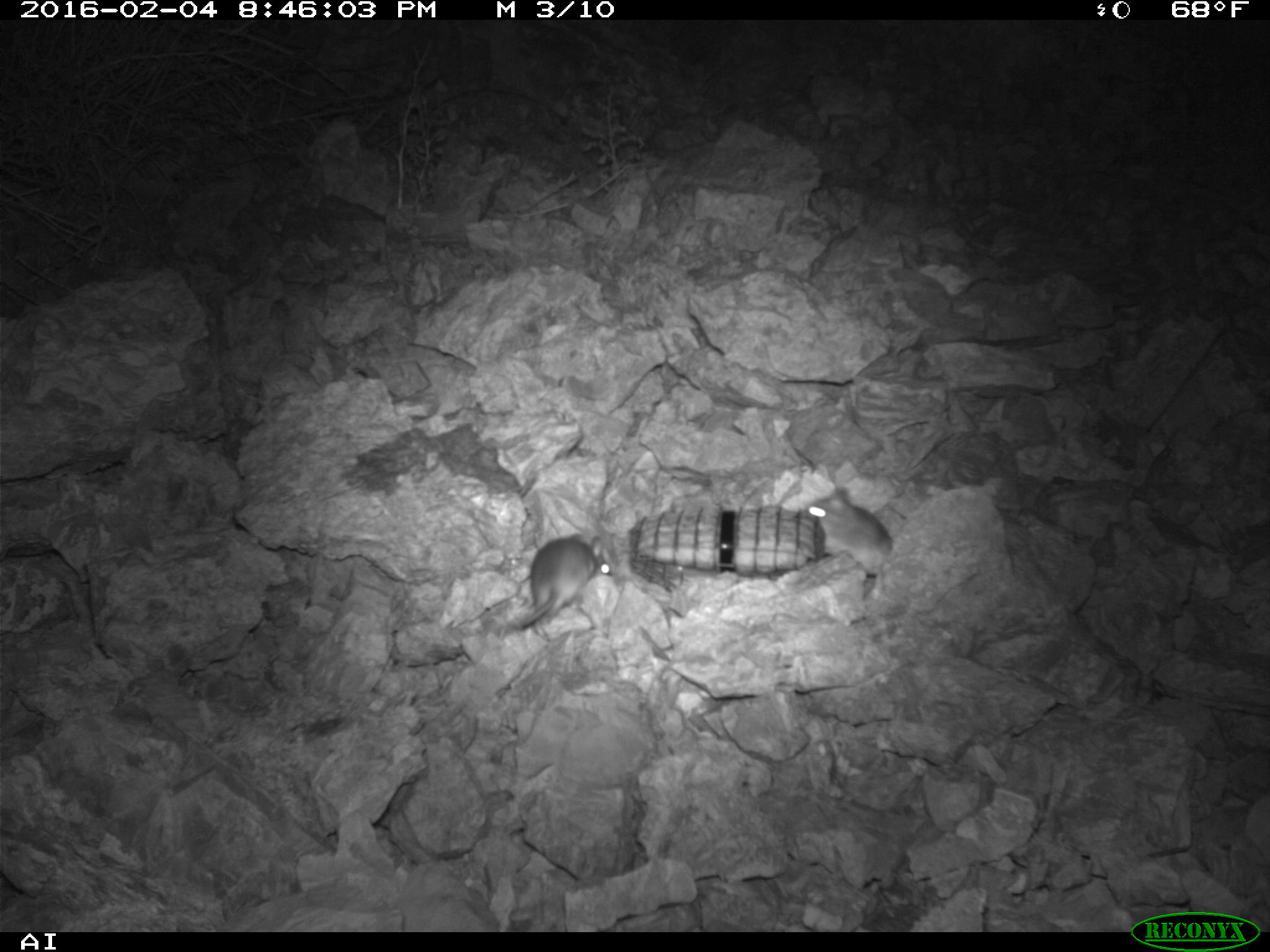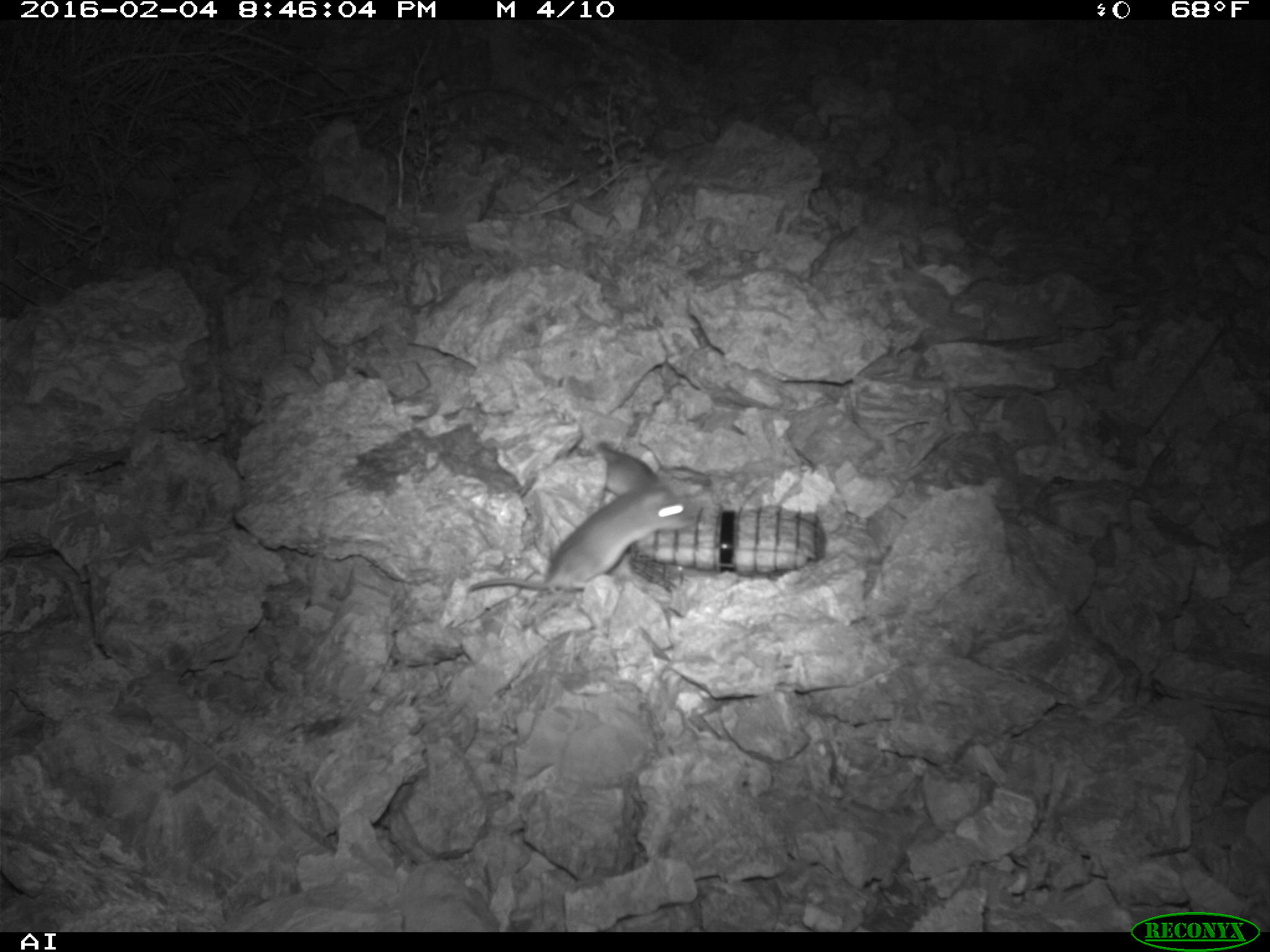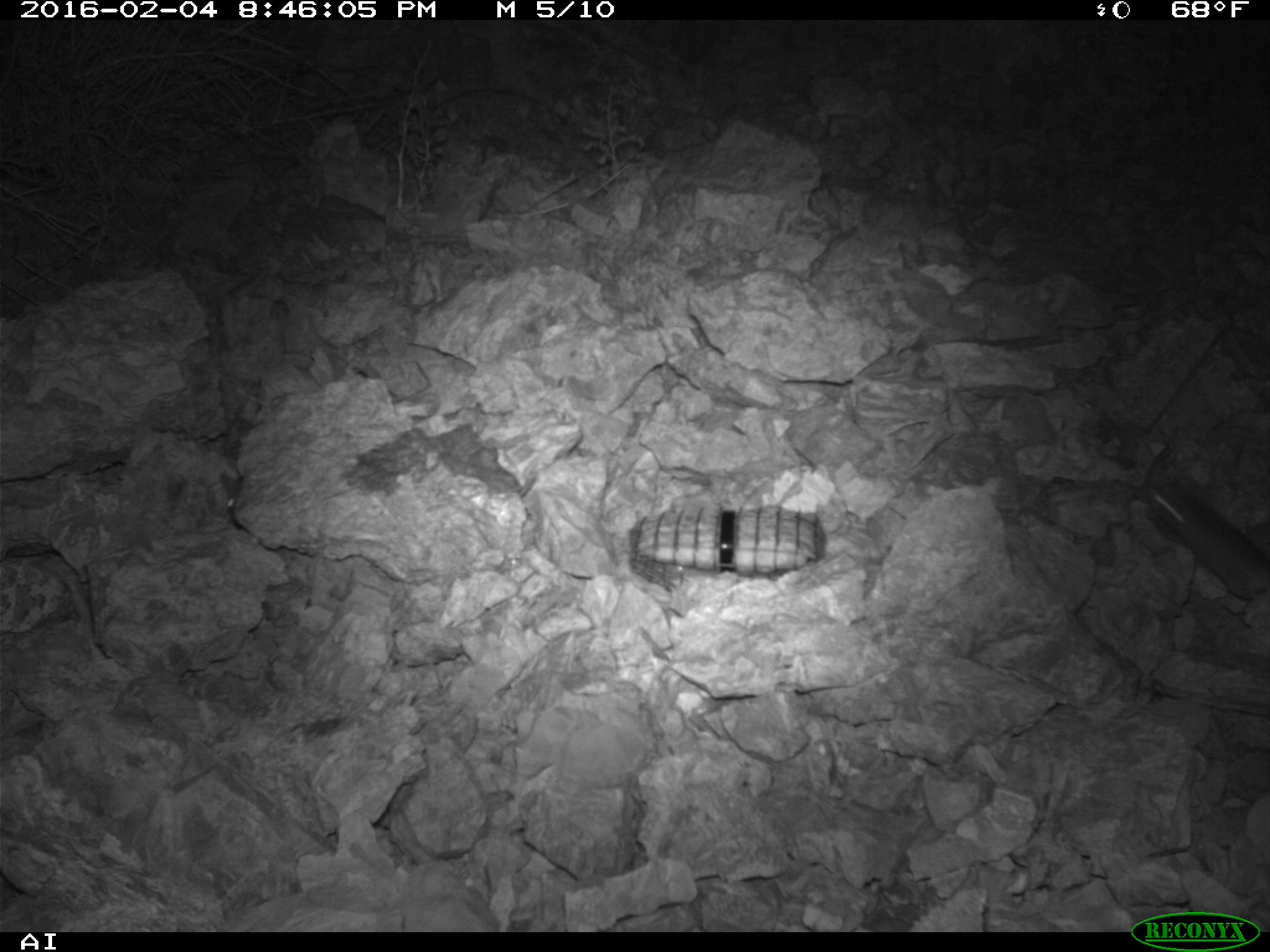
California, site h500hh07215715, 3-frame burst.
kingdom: Animalia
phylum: Chordata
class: Mammalia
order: Rodentia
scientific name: Rodentia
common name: rodent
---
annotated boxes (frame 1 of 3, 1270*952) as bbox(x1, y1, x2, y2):
rodent: bbox(518, 533, 610, 629); bbox(802, 486, 893, 575)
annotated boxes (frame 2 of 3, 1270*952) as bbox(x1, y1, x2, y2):
rodent: bbox(467, 481, 696, 592); bbox(593, 440, 666, 496)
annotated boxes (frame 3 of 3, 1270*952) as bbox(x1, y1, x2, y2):
rodent: bbox(1143, 474, 1269, 600)